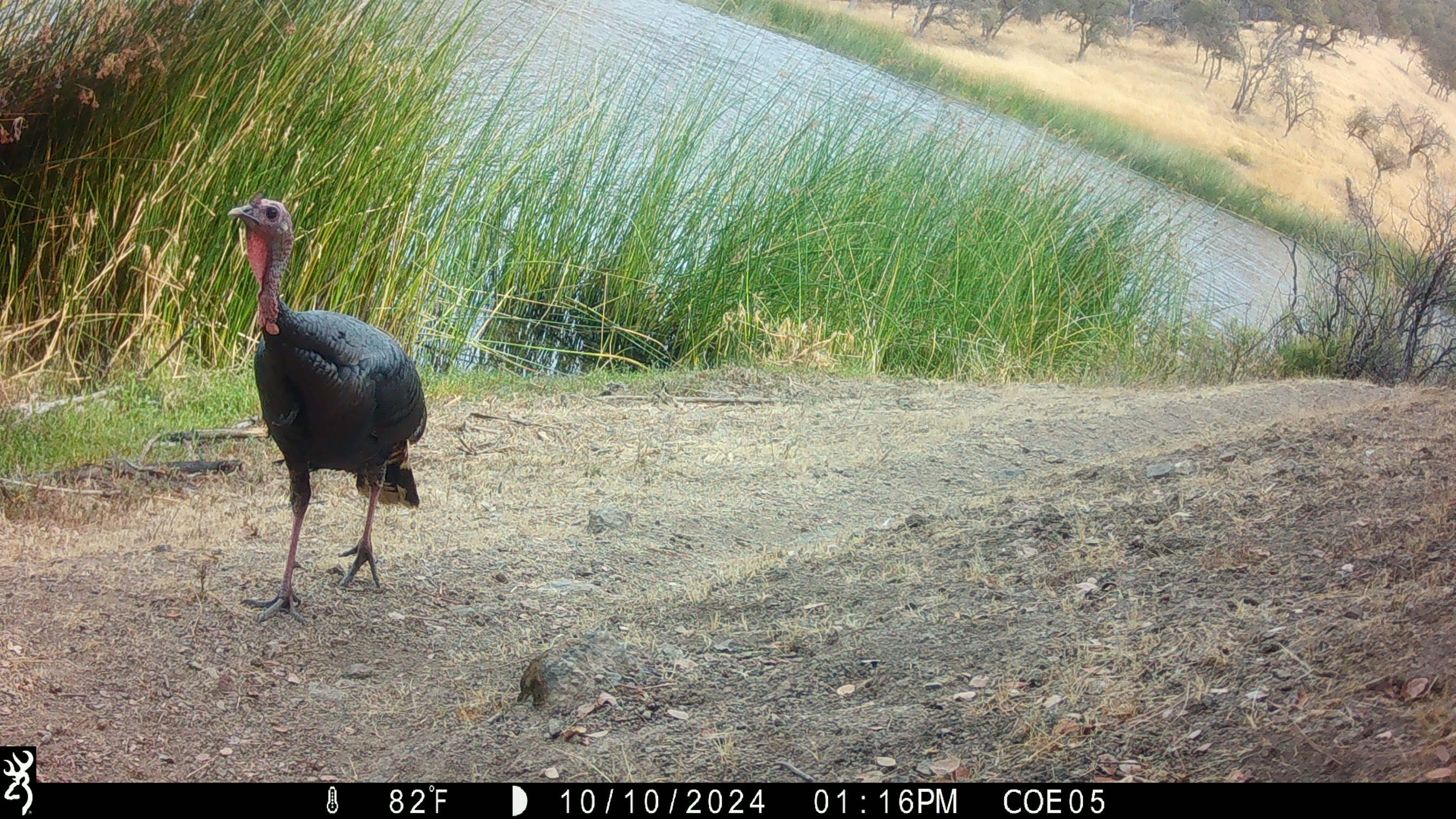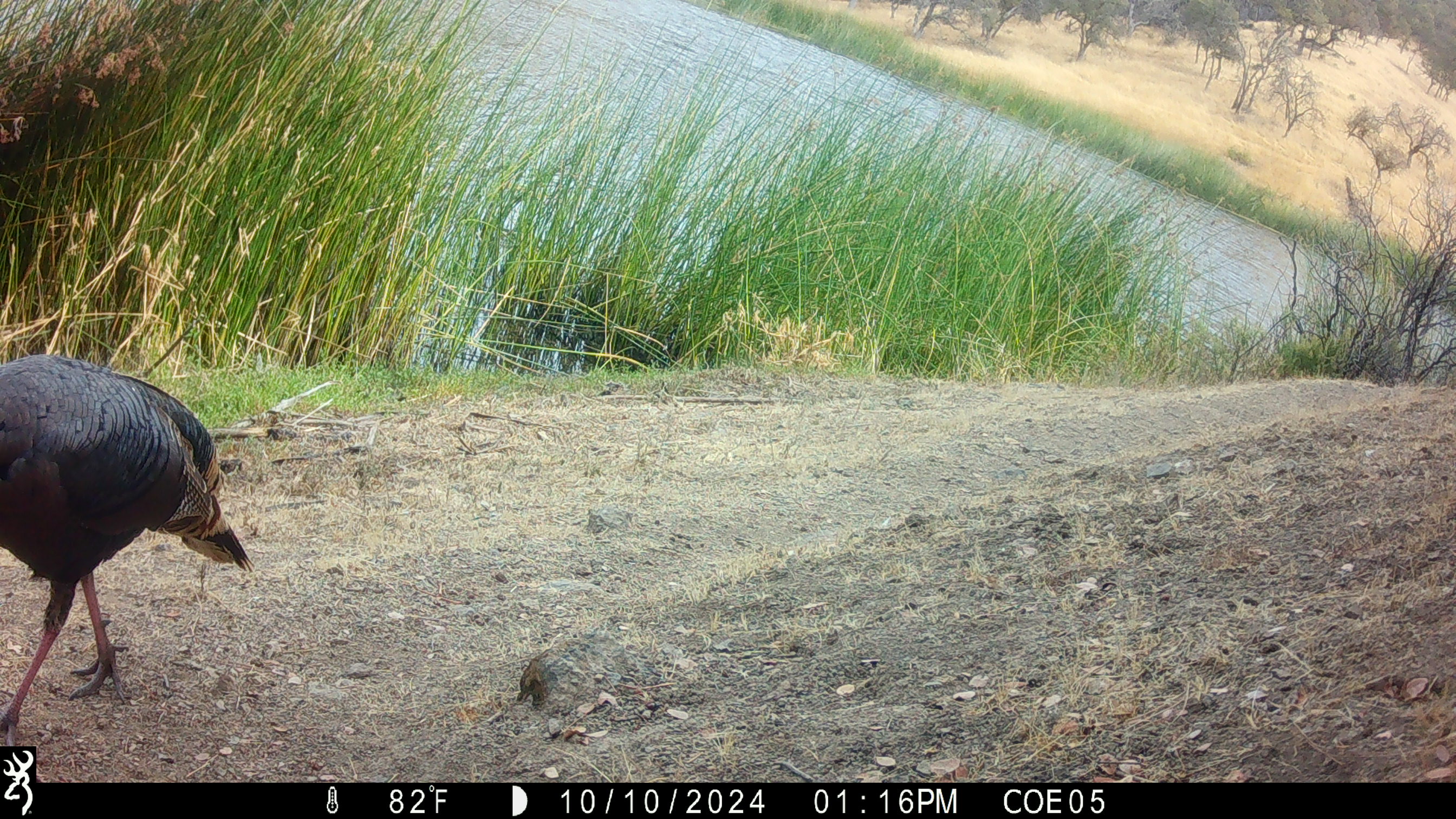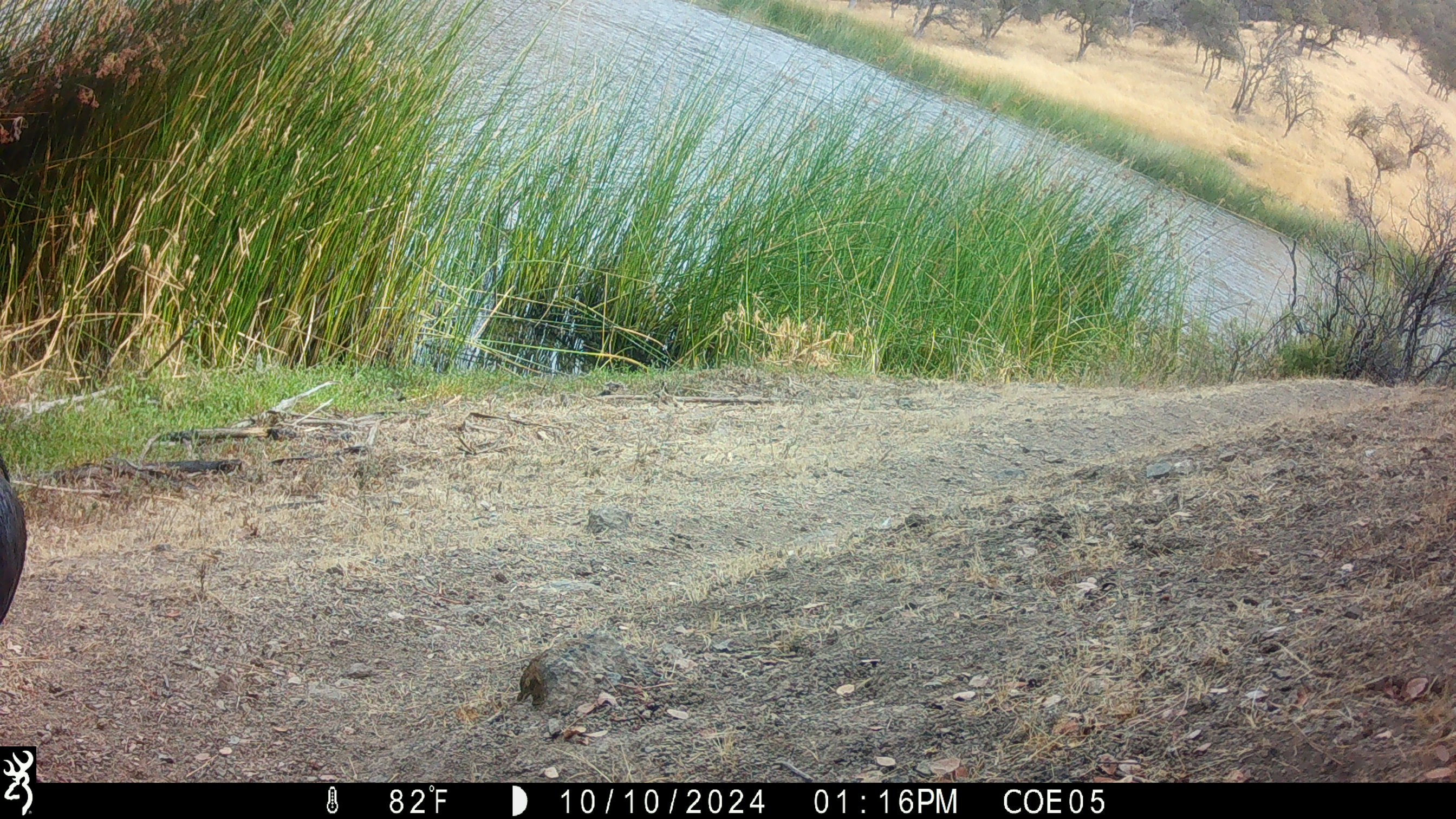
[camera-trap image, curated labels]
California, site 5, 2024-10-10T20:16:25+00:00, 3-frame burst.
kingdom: Animalia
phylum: Chordata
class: Aves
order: Galliformes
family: Phasianidae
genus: Meleagris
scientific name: Meleagris gallopavo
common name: turkey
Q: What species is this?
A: Turkey (Meleagris gallopavo).